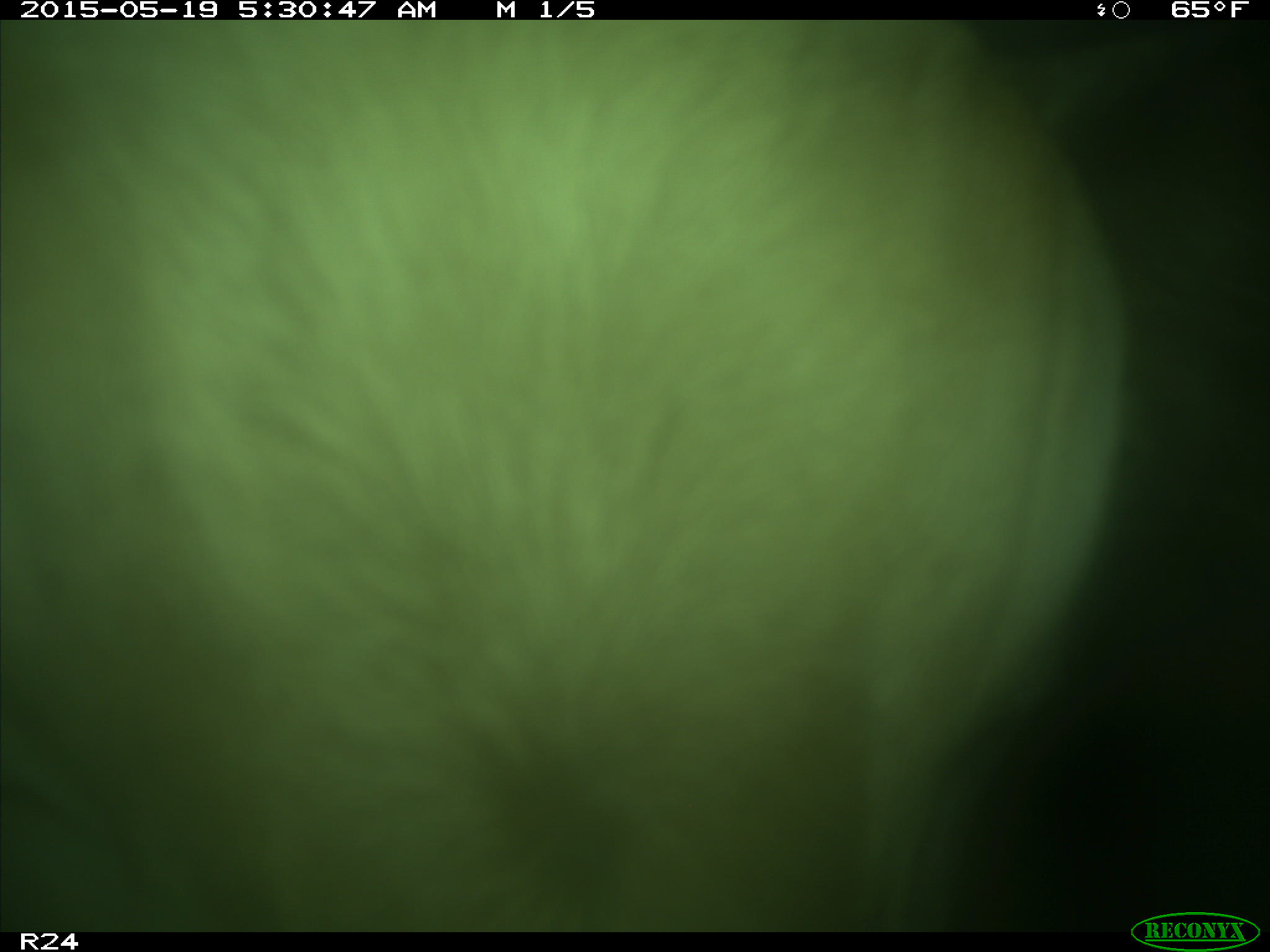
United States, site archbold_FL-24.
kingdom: Animalia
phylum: Chordata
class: Mammalia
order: Artiodactyla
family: Bovidae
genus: Bos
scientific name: Bos taurus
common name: domestic cow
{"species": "Bos taurus (domestic cow)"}